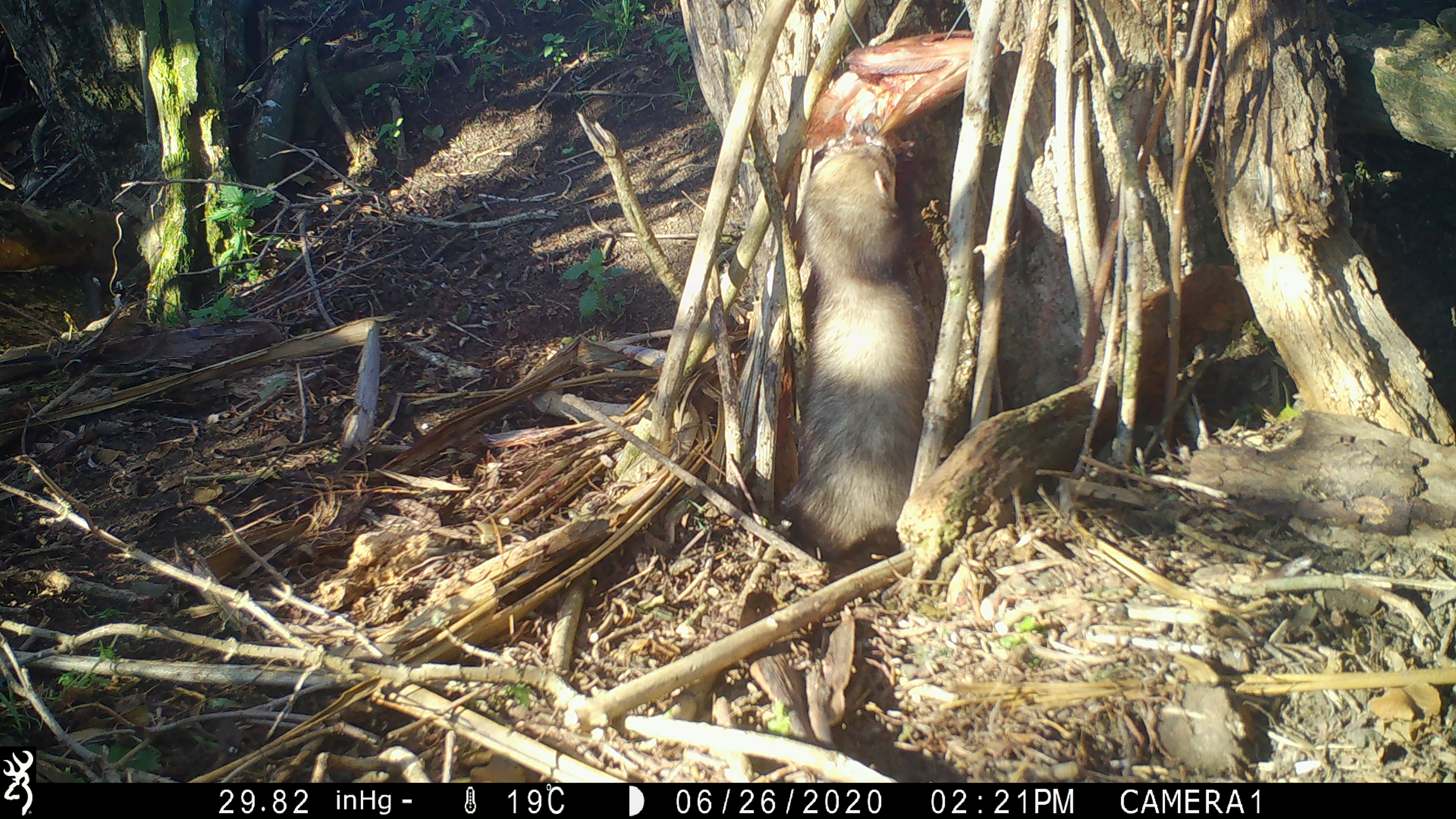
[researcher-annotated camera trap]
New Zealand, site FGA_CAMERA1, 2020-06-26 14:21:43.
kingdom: Animalia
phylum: Chordata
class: Mammalia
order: Carnivora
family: Mustelidae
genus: Mustela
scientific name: Mustela furo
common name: ferret